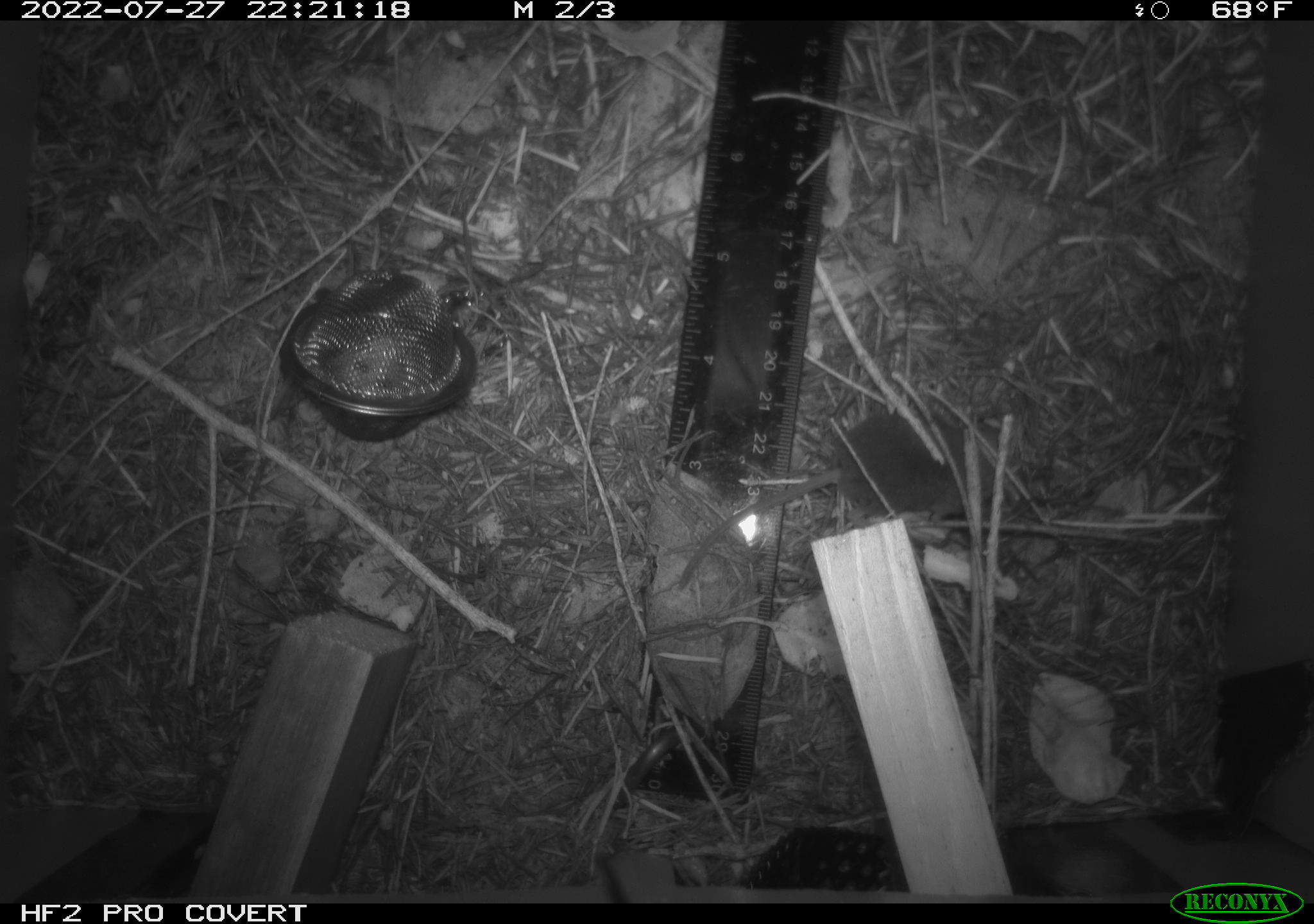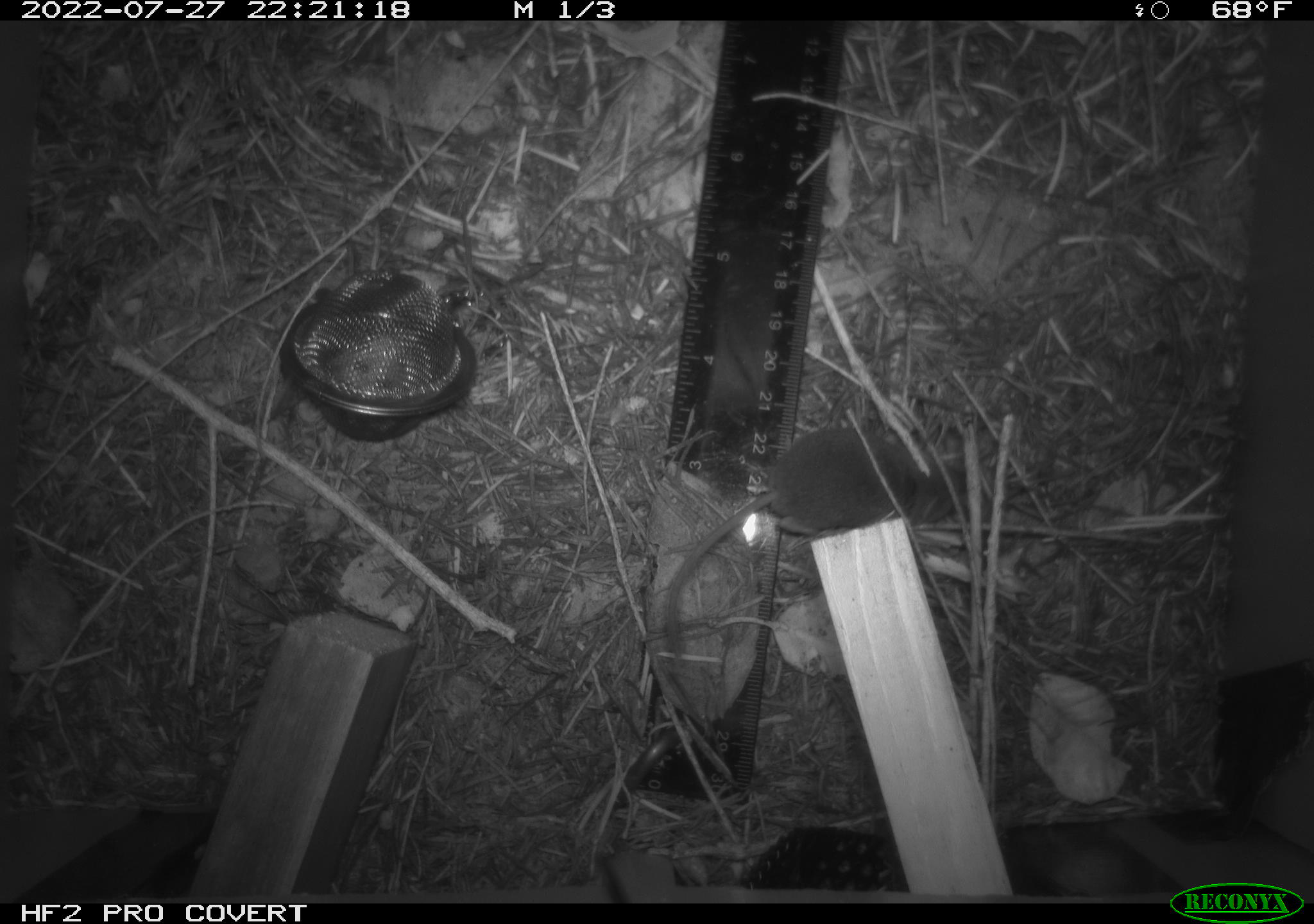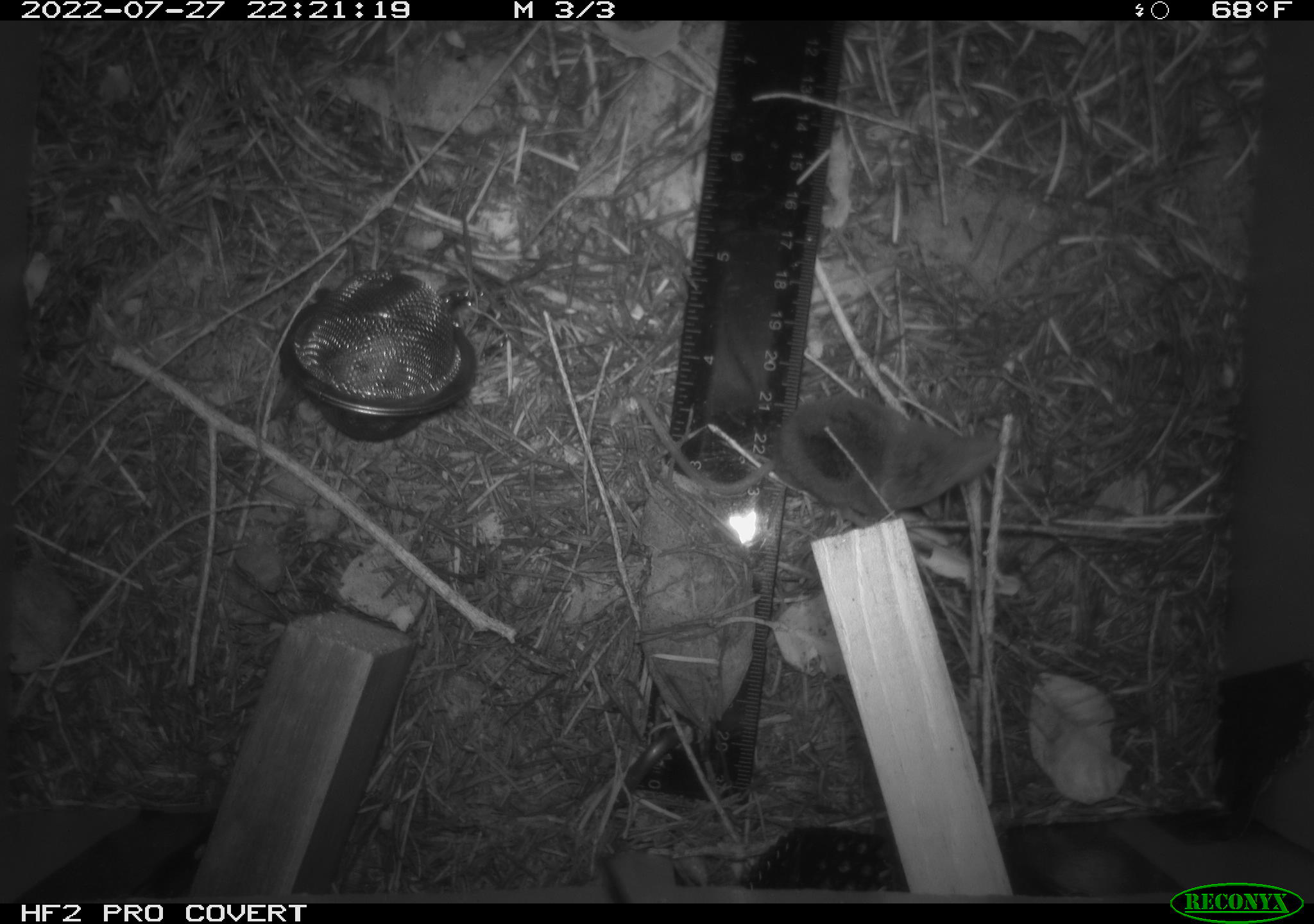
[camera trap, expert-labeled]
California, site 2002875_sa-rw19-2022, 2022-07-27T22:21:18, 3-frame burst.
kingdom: Animalia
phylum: Chordata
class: Mammalia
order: Eulipotyphla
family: Soricidae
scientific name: Soricidae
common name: shrews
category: soricidae family